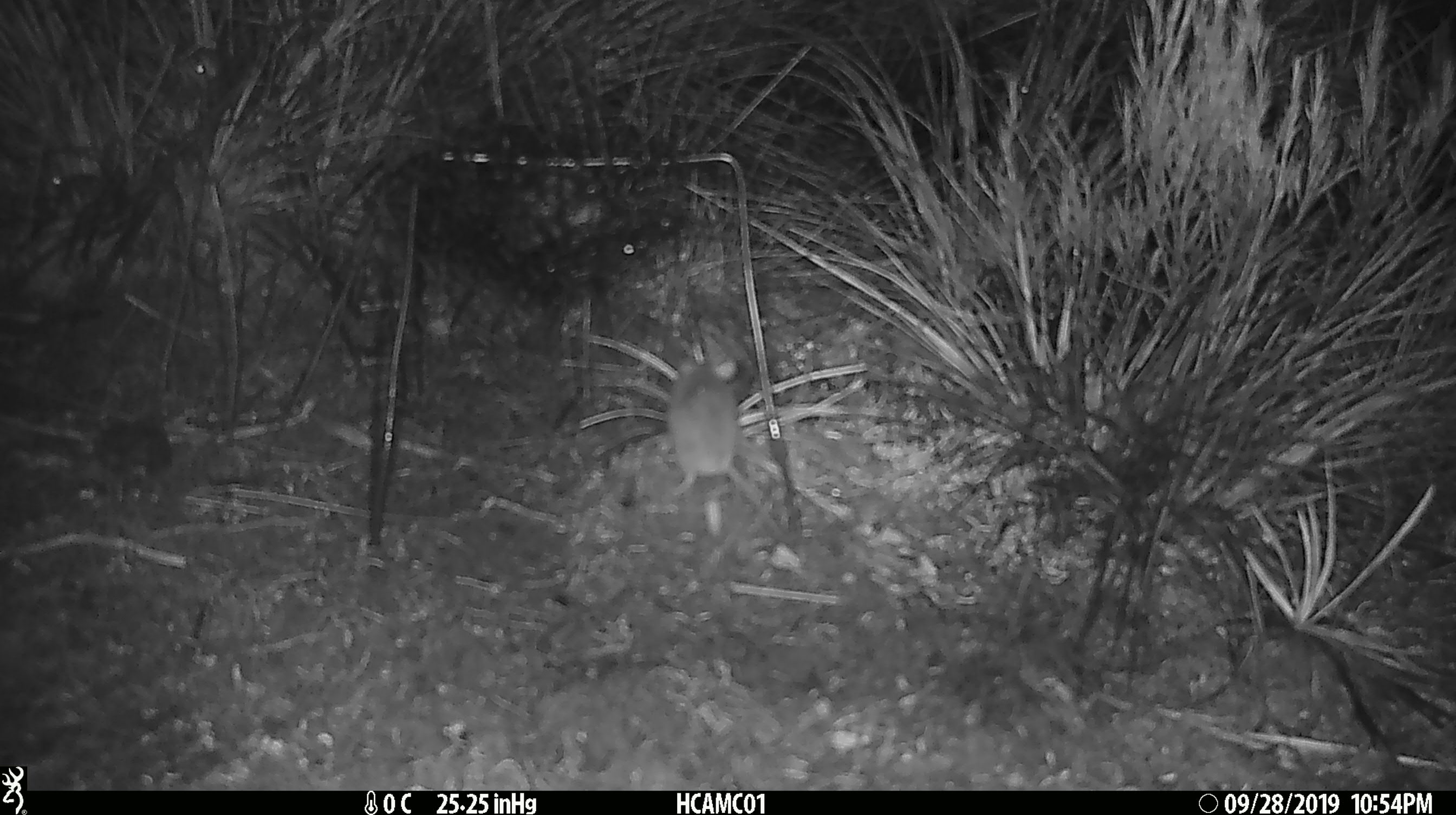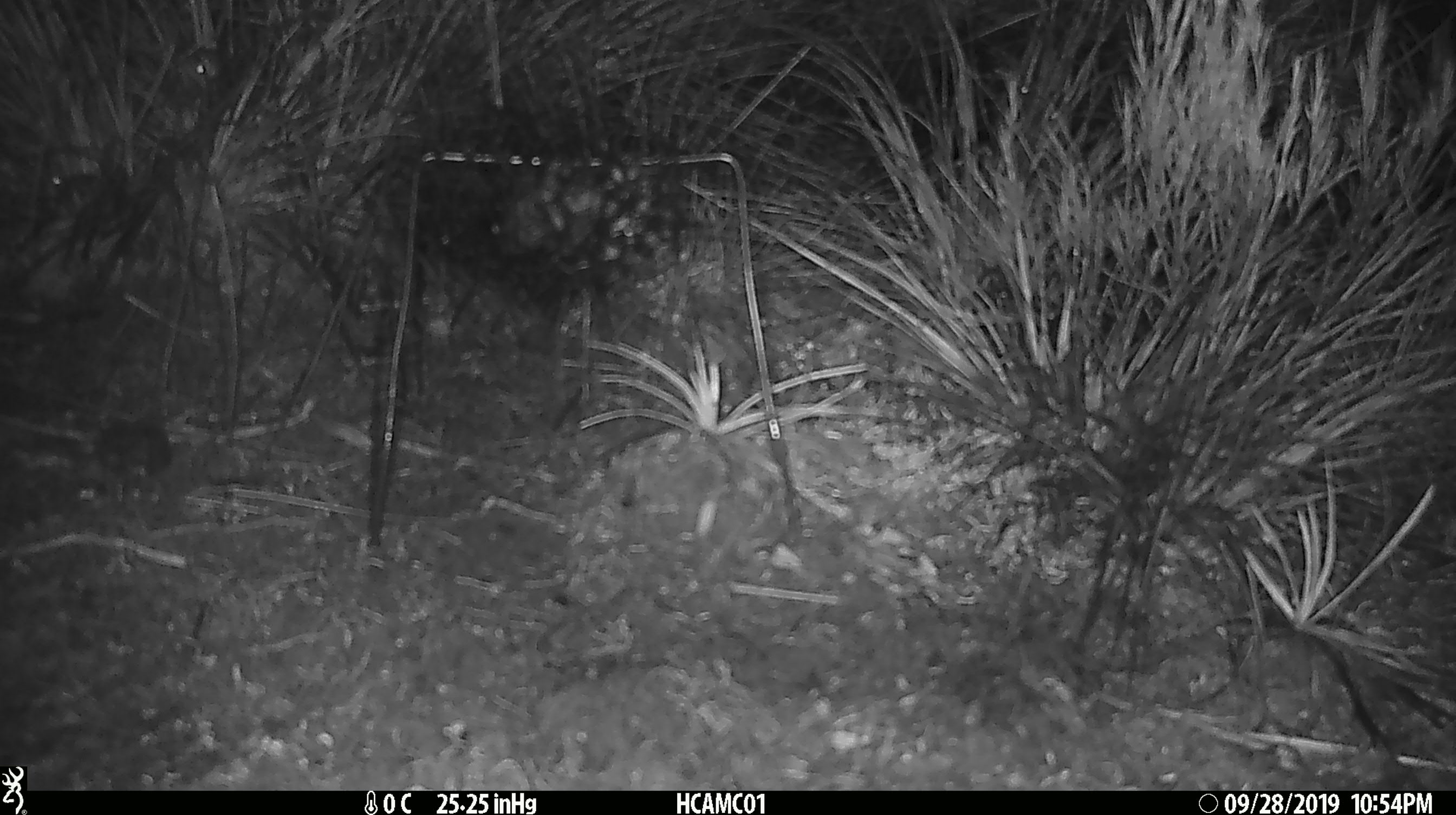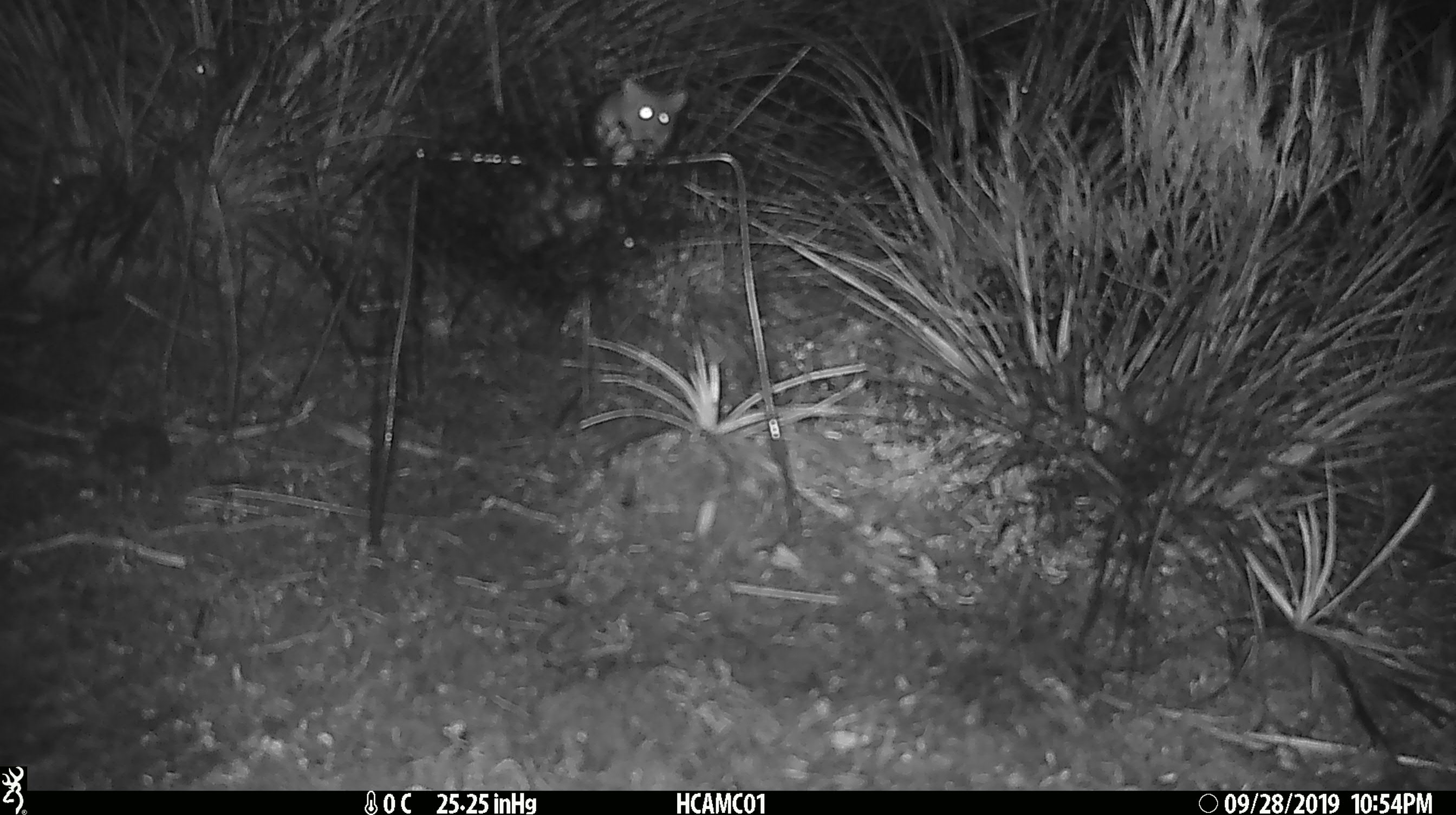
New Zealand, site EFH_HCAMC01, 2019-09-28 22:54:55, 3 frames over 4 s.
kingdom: Animalia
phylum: Chordata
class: Mammalia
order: Rodentia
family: Muridae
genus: Mus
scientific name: Mus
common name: mouse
Mouse (Mus).